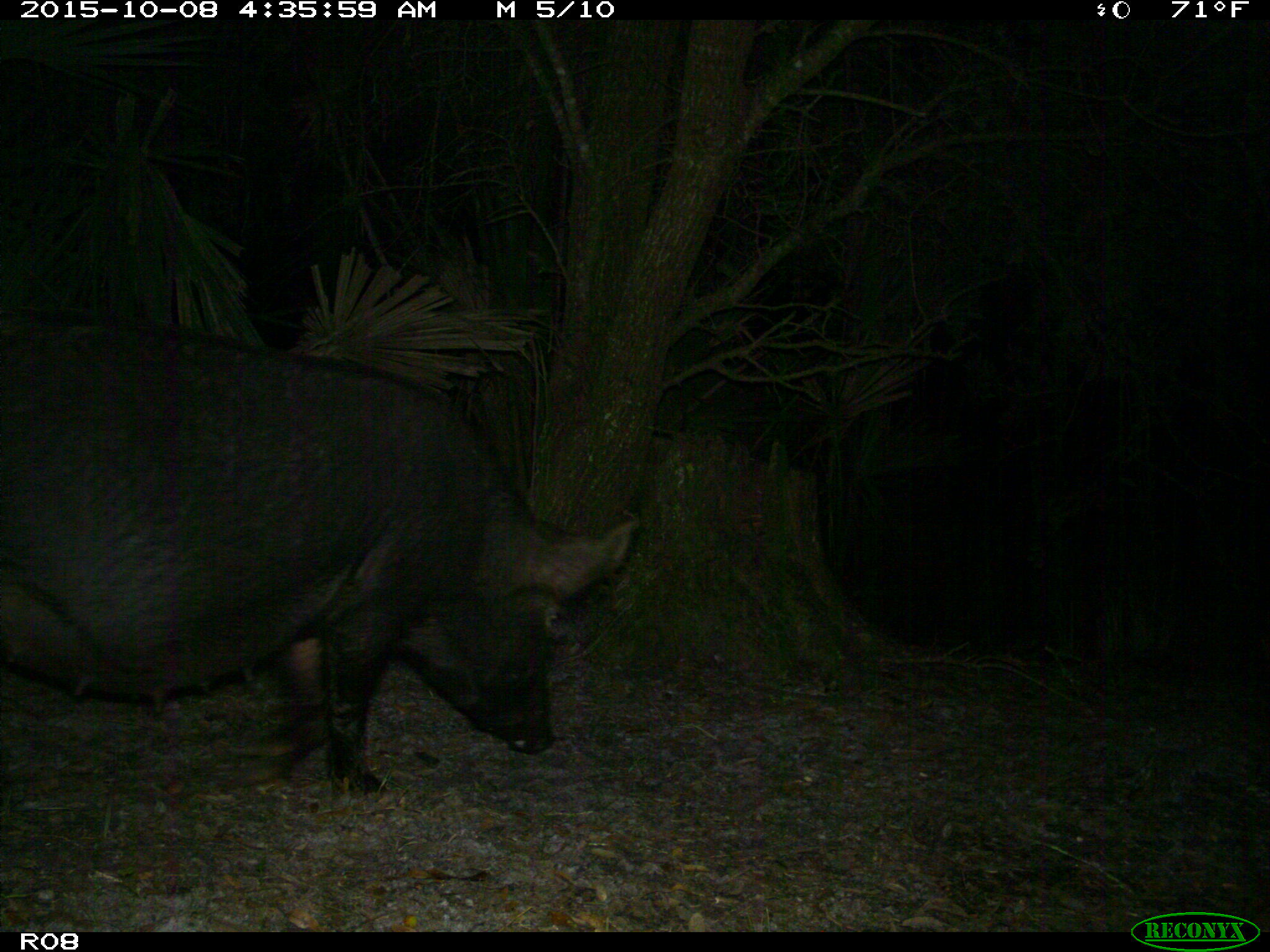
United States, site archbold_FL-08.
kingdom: Animalia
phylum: Chordata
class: Mammalia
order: Artiodactyla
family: Suidae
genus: Sus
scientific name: Sus scrofa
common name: wild boar